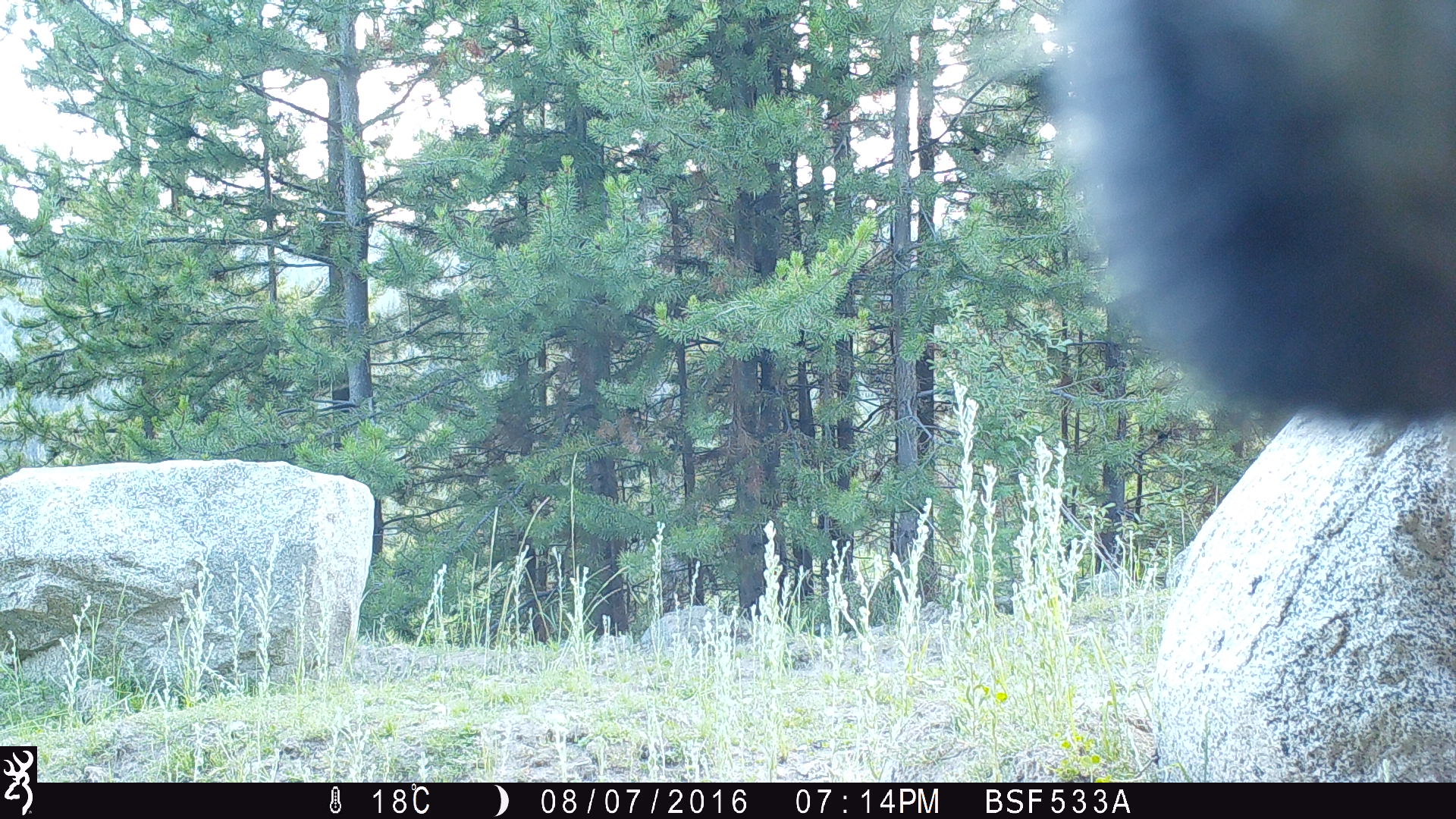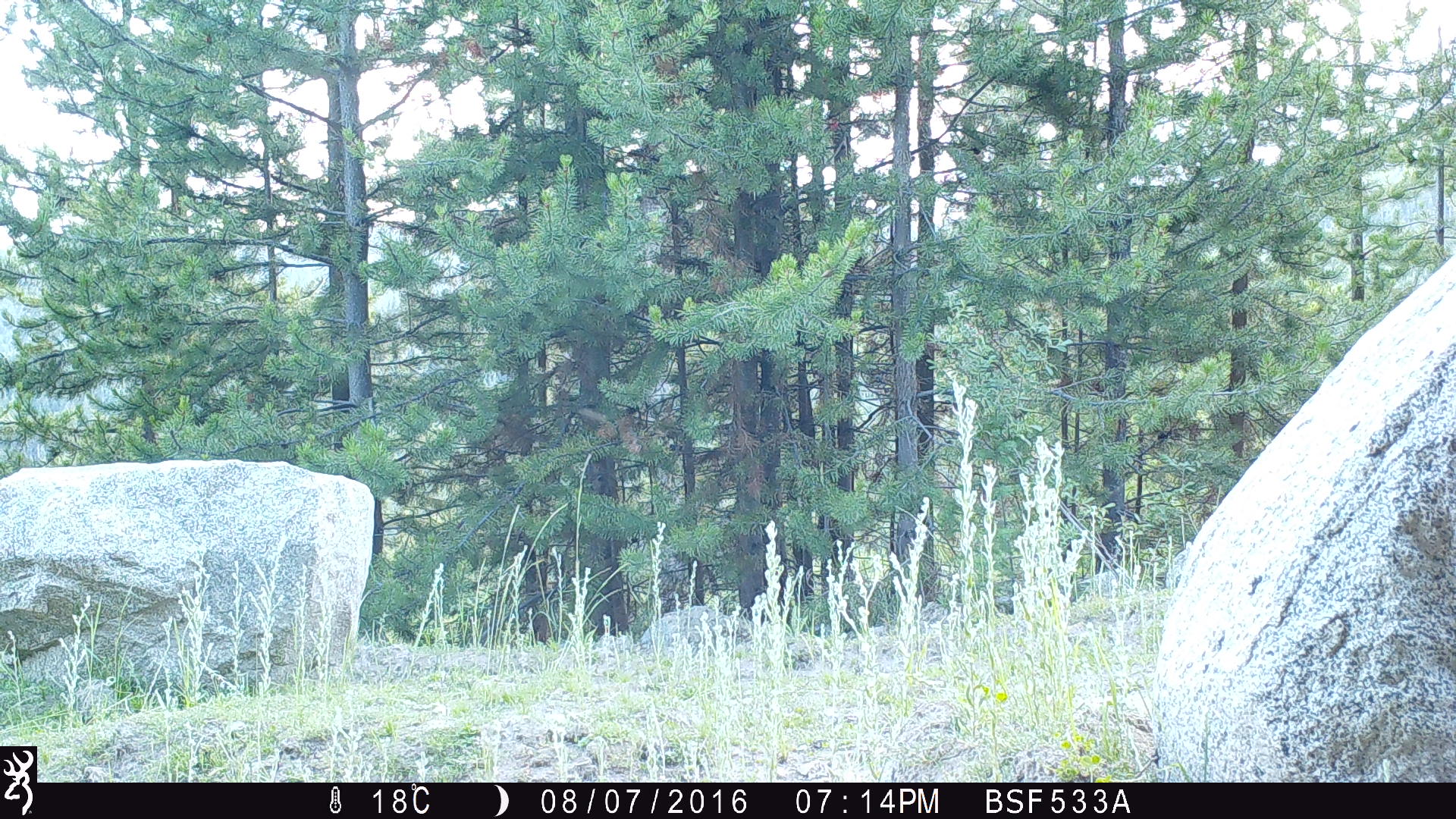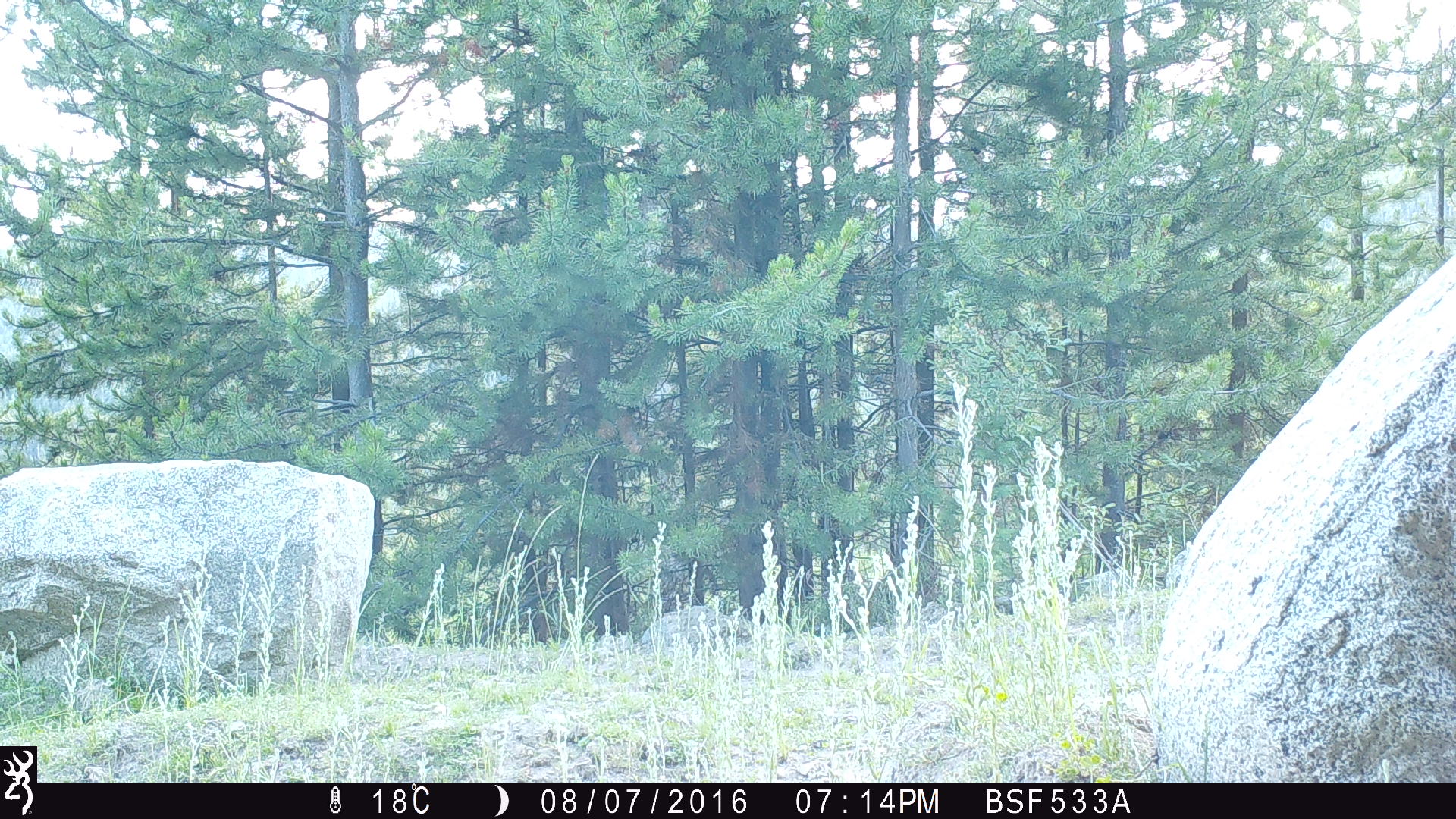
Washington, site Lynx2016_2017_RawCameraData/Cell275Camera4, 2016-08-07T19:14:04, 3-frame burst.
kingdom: Animalia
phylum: Chordata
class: Mammalia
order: Artiodactyla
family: Bovidae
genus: Bos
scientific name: Bos taurus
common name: domestic cattle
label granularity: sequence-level